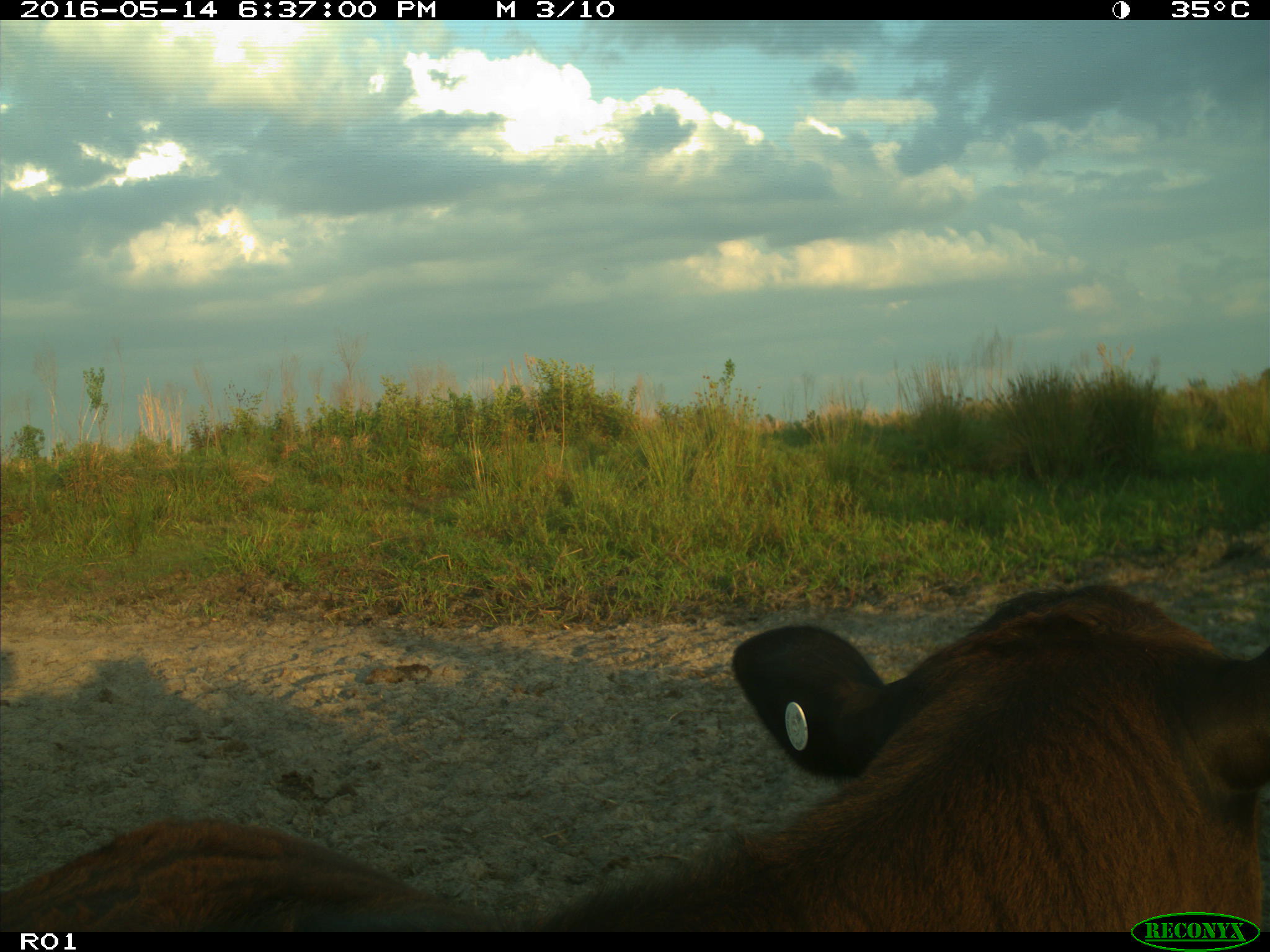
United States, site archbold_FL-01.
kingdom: Animalia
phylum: Chordata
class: Mammalia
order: Artiodactyla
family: Bovidae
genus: Bos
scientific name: Bos taurus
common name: domestic cow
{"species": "Bos taurus (domestic cow)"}